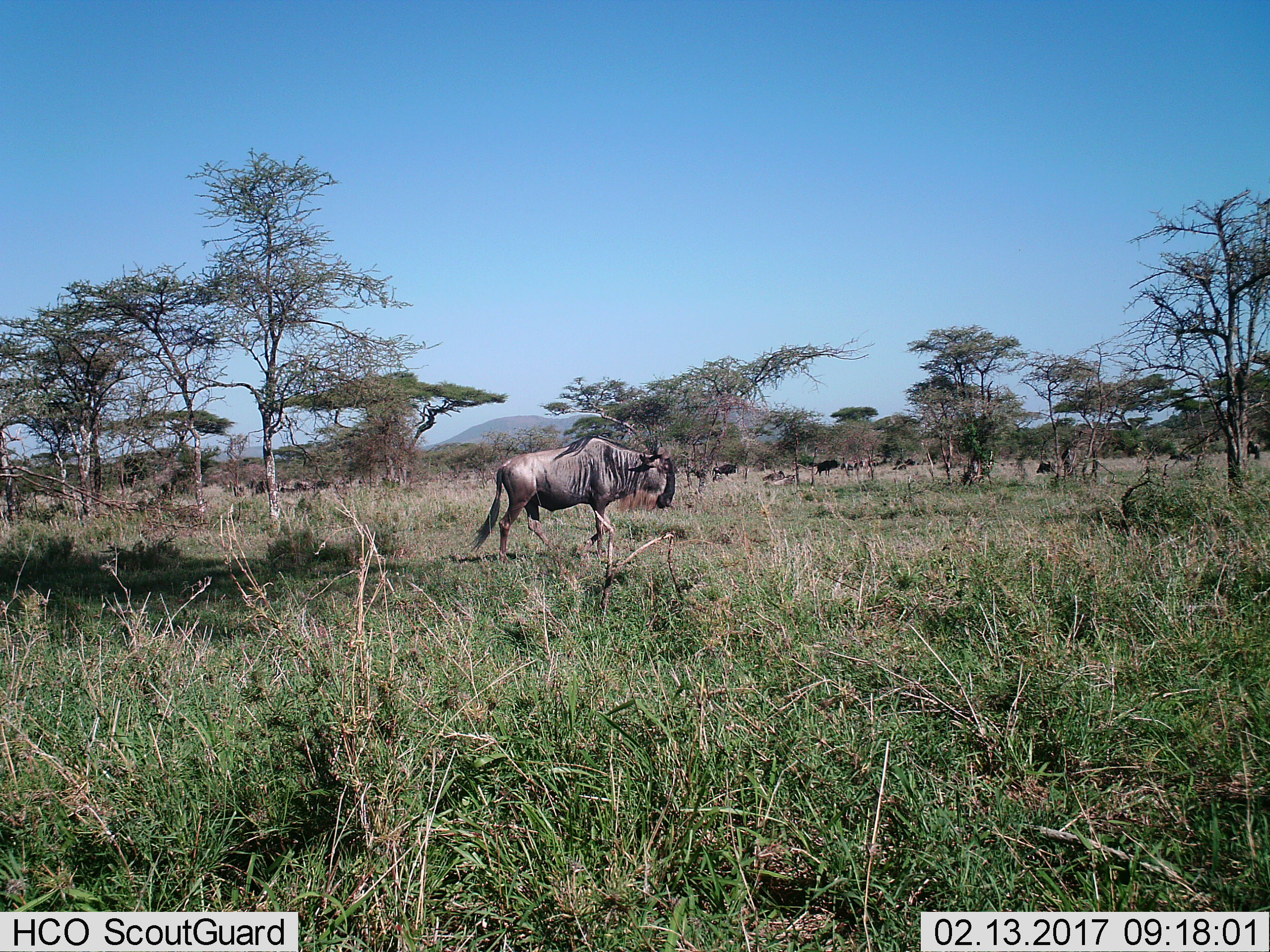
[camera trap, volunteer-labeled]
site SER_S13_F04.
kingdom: Animalia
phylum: Chordata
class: Mammalia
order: Artiodactyla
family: Bovidae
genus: Connochaetes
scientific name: Connochaetes taurinus taurinus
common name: blue wildebeest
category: wildebeestblue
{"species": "wildebeestblue (blue wildebeest) (Connochaetes taurinus taurinus)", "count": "1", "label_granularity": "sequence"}